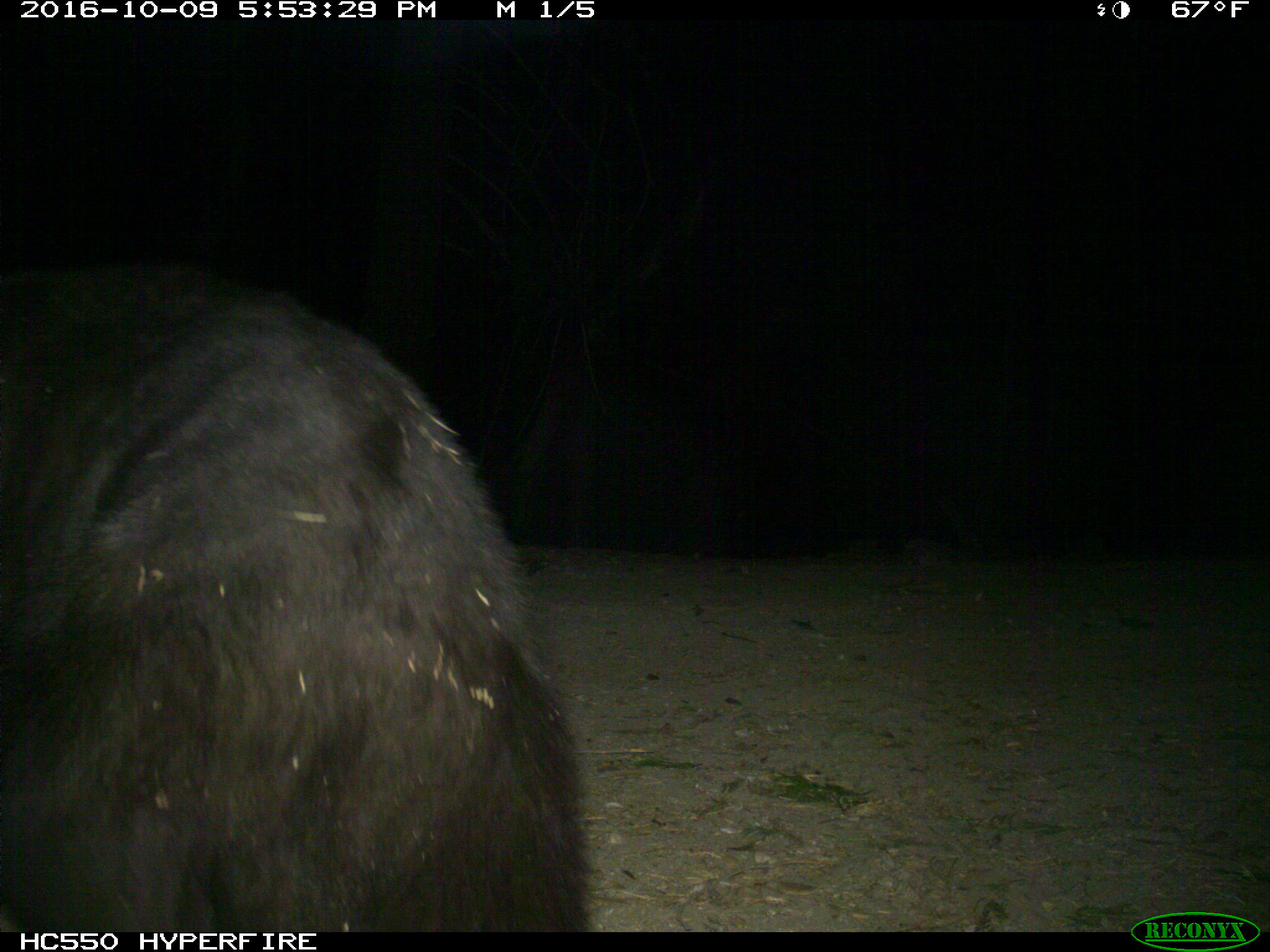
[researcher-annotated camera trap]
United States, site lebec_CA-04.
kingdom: Animalia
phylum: Chordata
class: Mammalia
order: Carnivora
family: Ursidae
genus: Ursus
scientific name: Ursus americanus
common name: american black bear